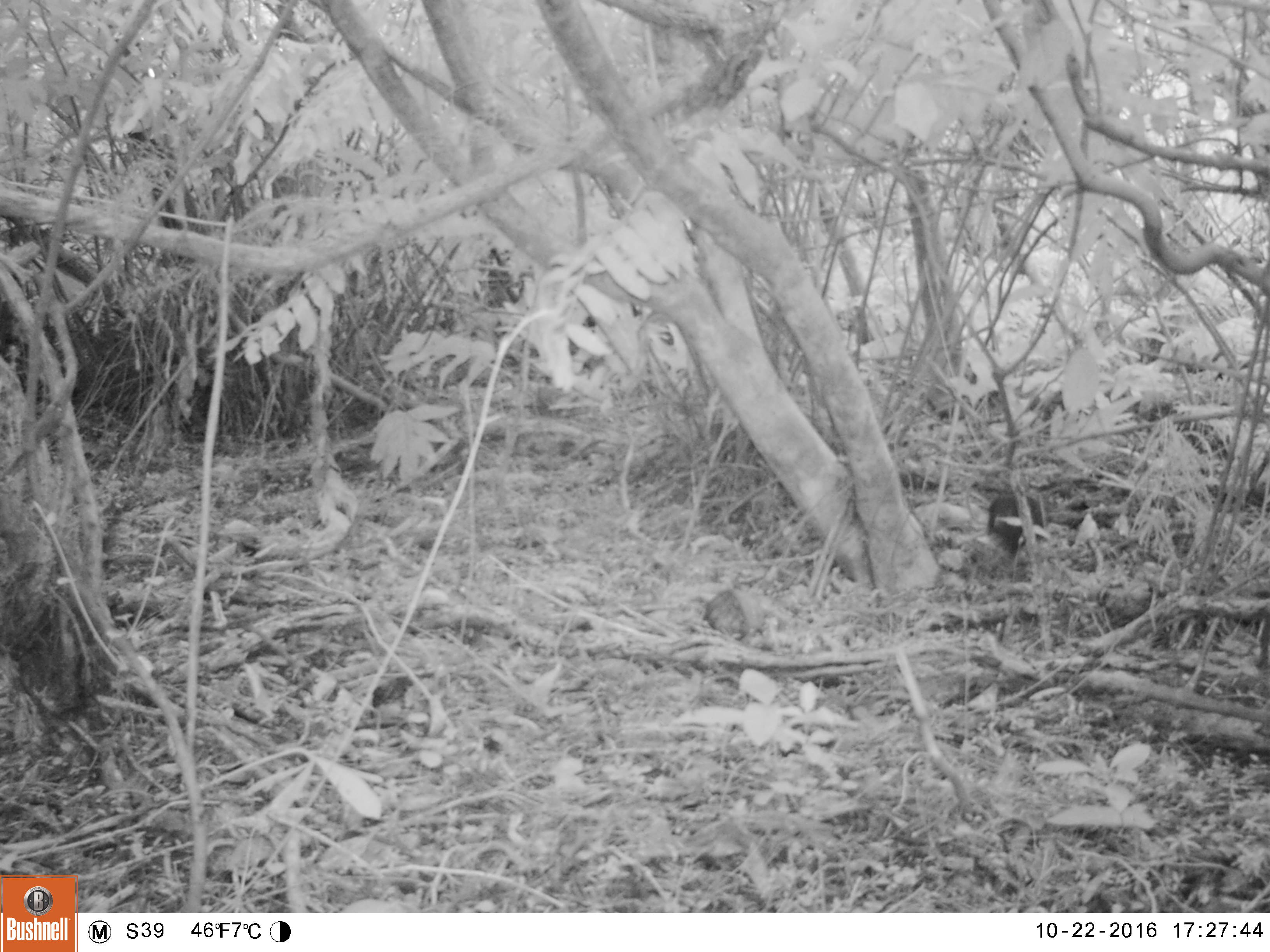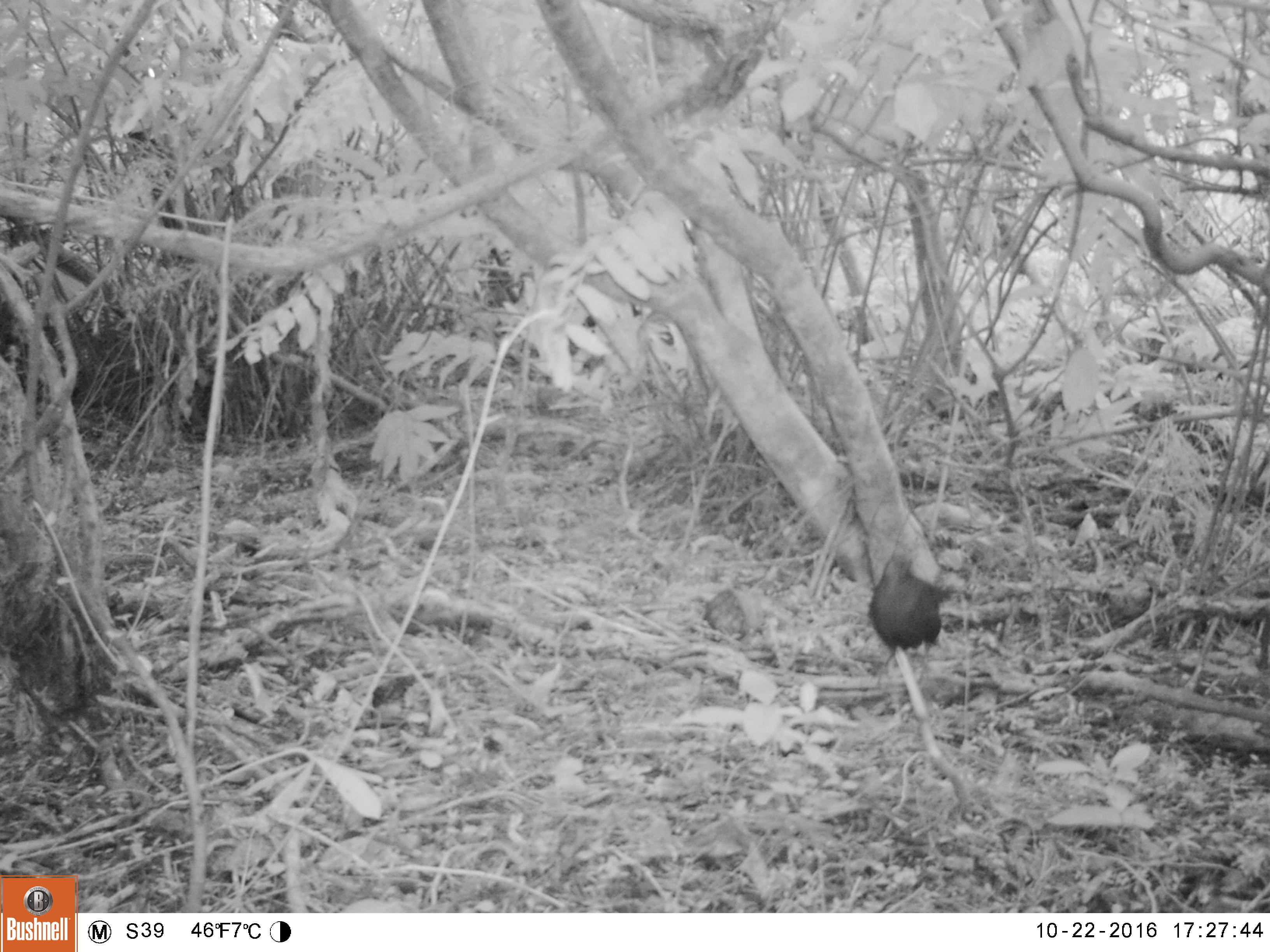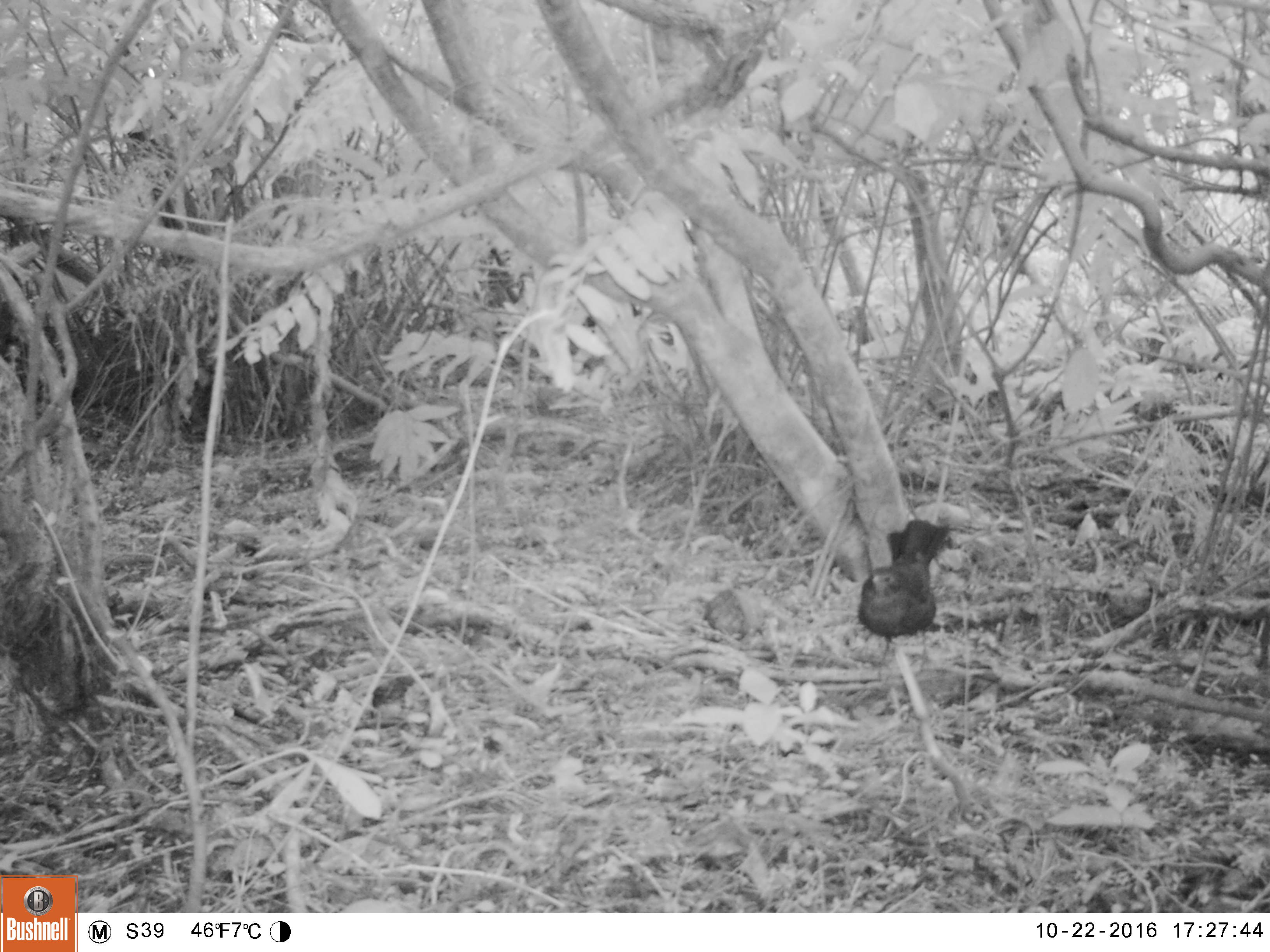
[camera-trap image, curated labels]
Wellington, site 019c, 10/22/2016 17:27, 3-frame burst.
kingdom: Animalia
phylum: Chordata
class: Aves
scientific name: Aves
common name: bird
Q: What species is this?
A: Bird (Aves).